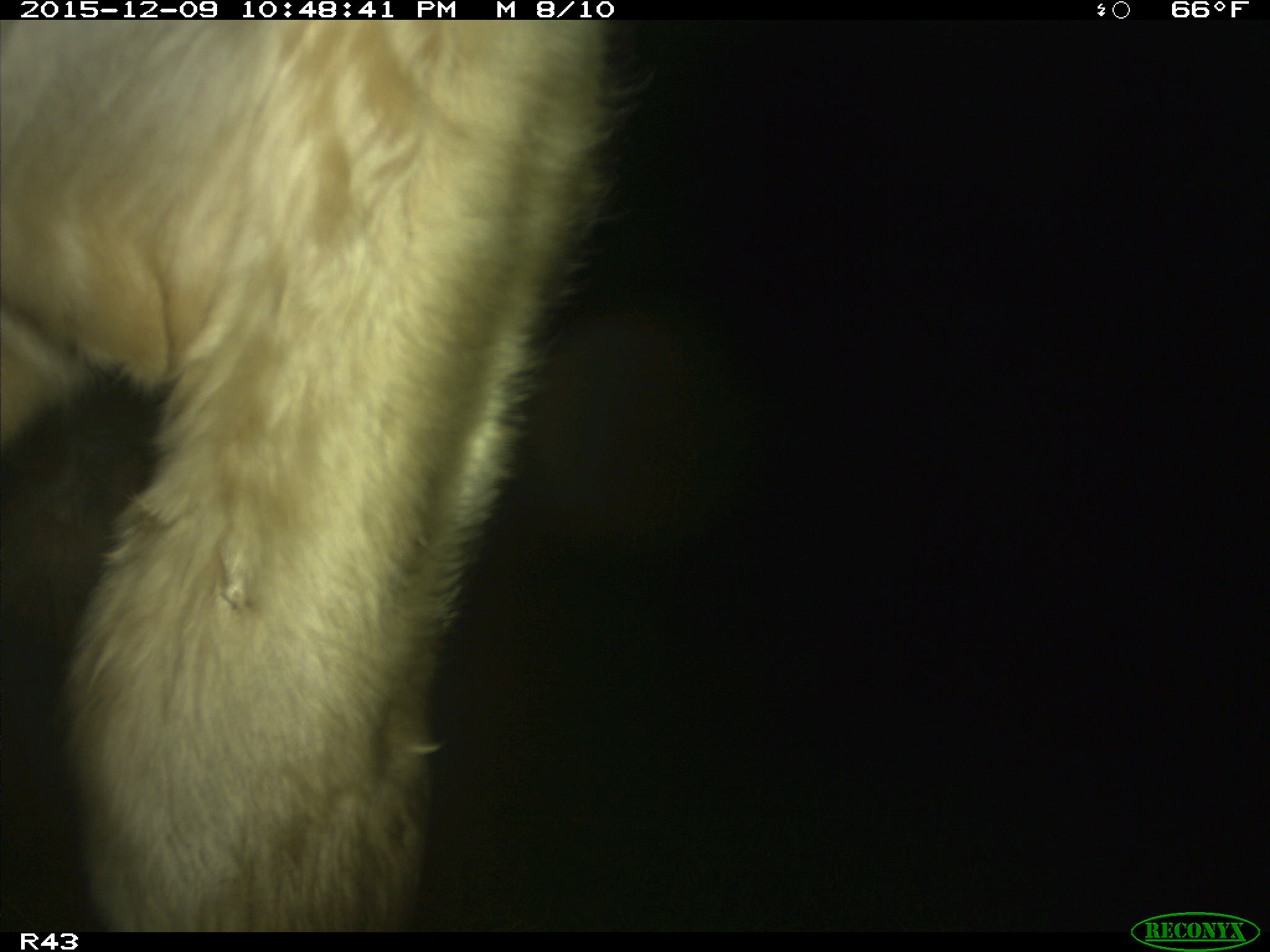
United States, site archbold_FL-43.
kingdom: Animalia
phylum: Chordata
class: Mammalia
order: Artiodactyla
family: Bovidae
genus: Bos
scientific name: Bos taurus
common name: domestic cow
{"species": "Bos taurus (domestic cow)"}